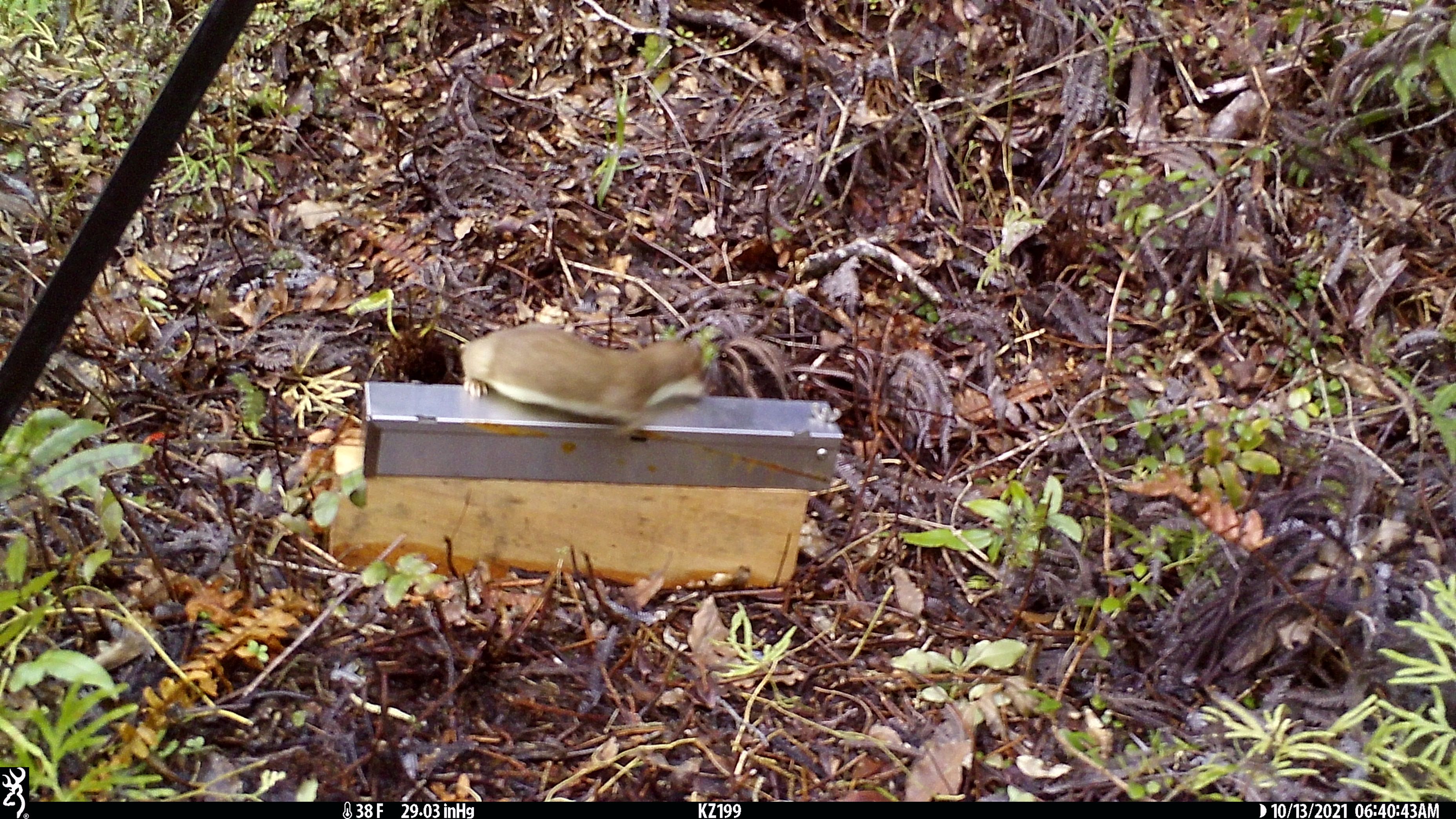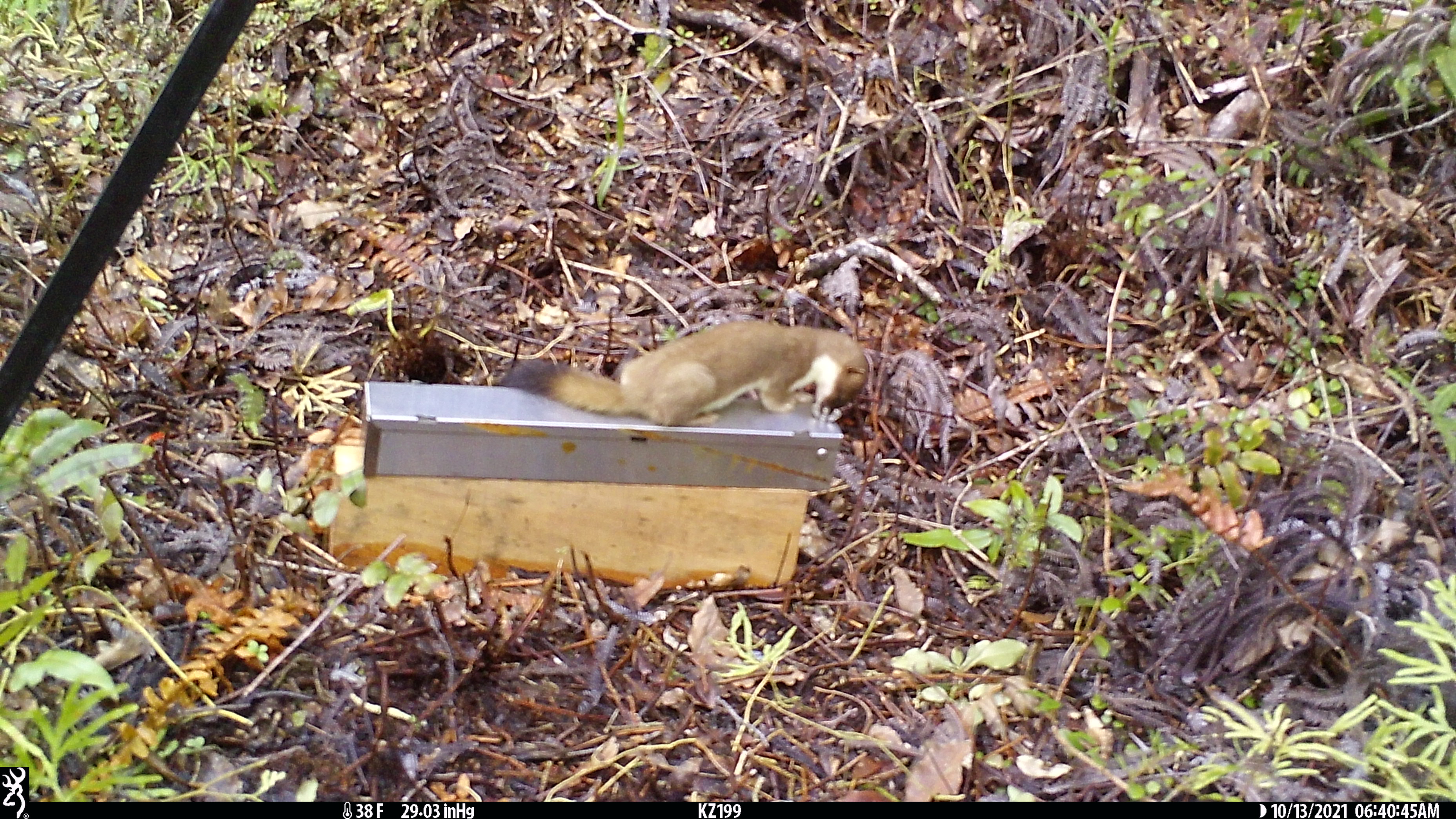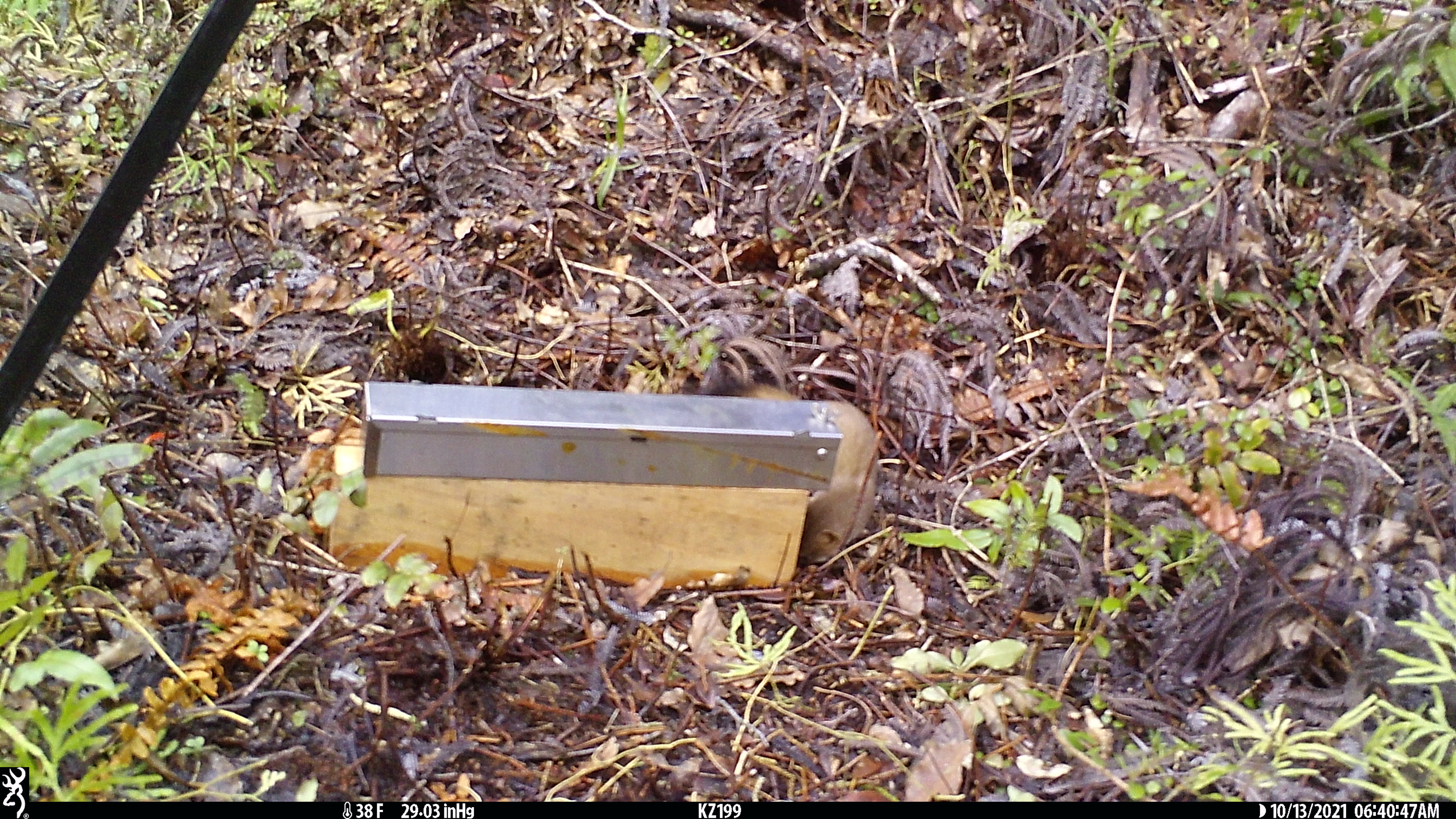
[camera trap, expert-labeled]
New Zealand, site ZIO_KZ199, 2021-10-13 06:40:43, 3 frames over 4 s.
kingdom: Animalia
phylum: Chordata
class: Mammalia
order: Carnivora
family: Mustelidae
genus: Mustela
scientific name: Mustela erminea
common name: stoat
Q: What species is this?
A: Stoat (Mustela erminea).